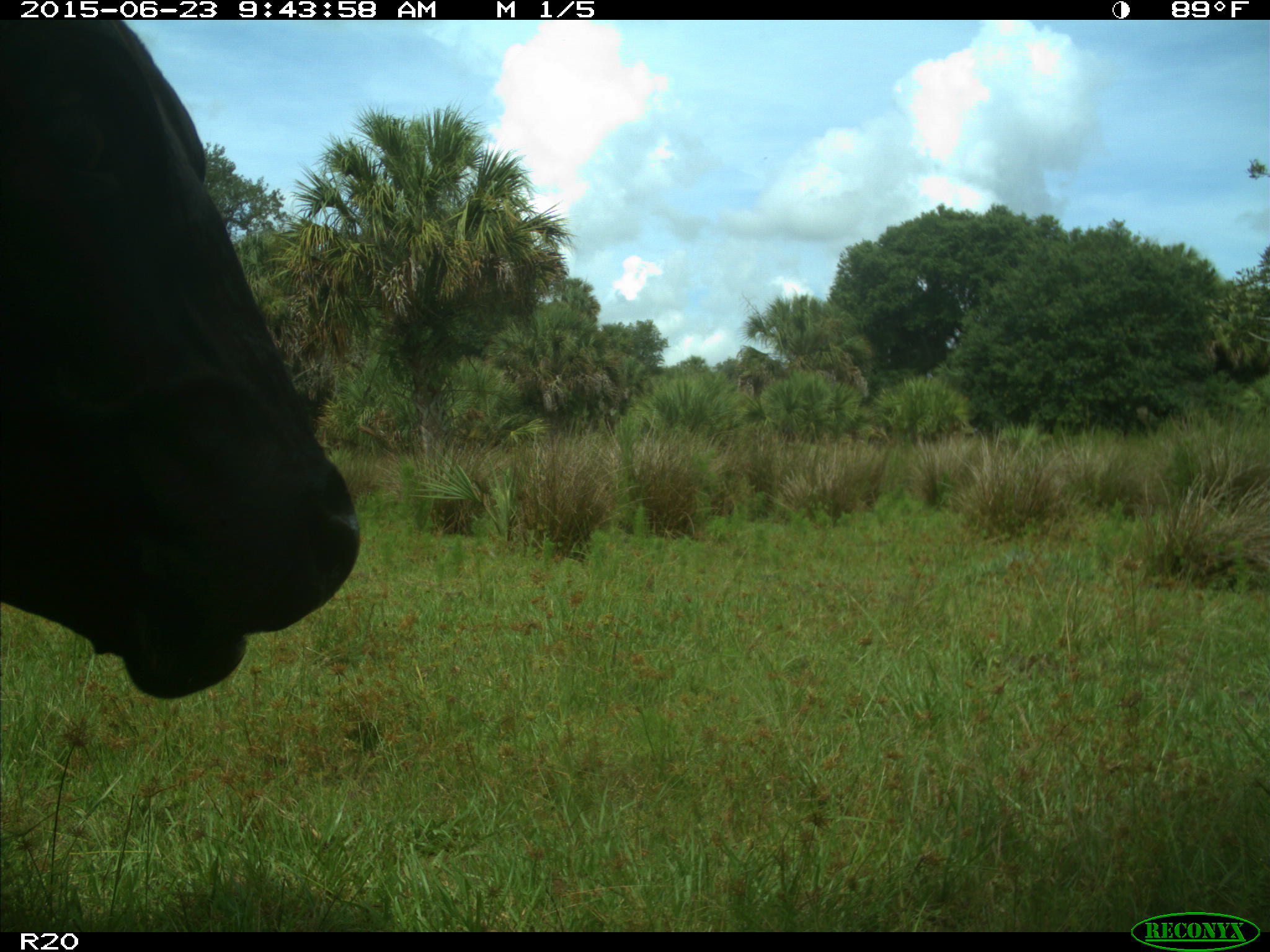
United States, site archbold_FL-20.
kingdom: Animalia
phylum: Chordata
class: Mammalia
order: Artiodactyla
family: Bovidae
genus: Bos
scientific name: Bos taurus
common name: domestic cow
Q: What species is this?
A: Bos taurus (domestic cow).